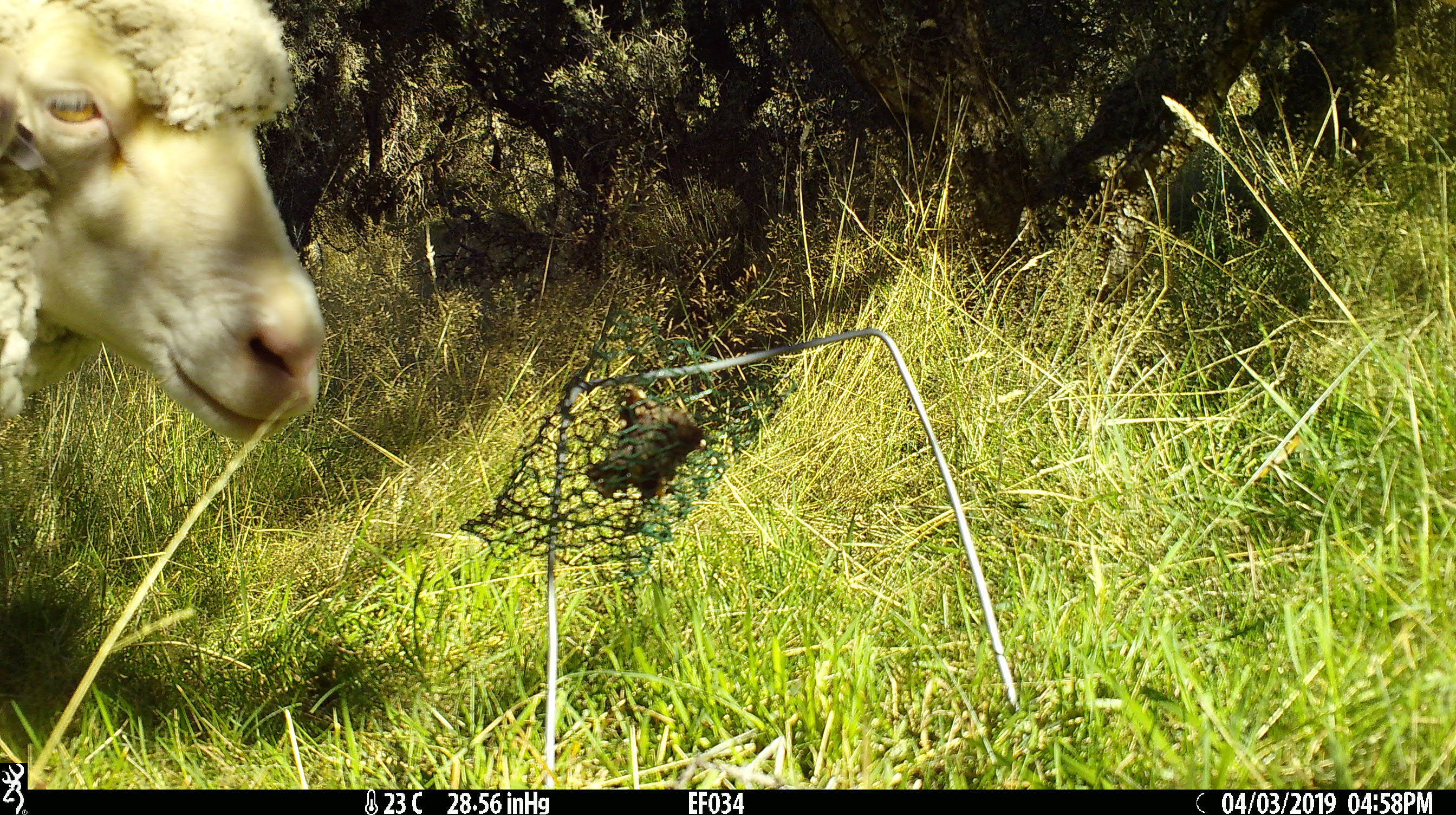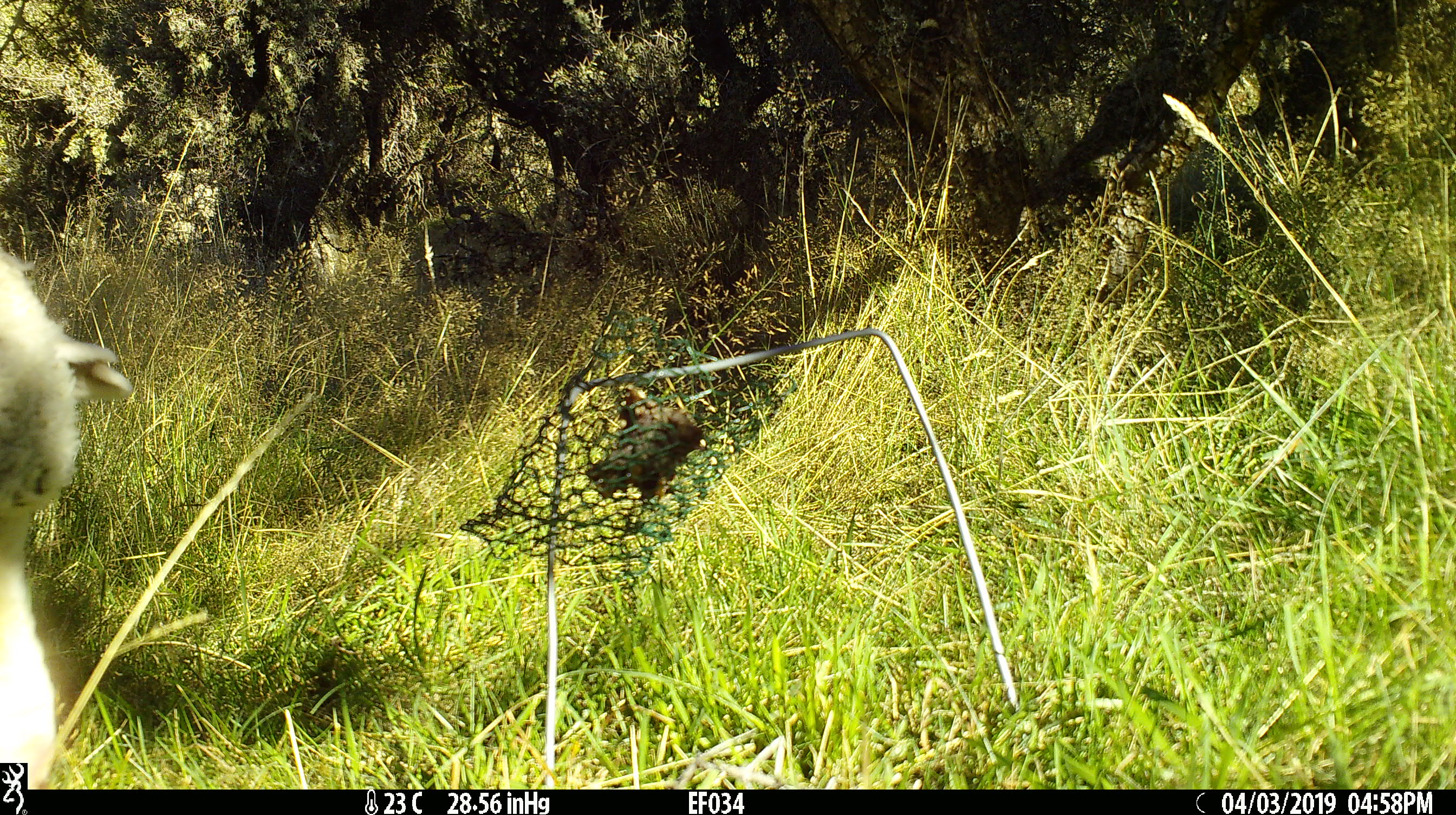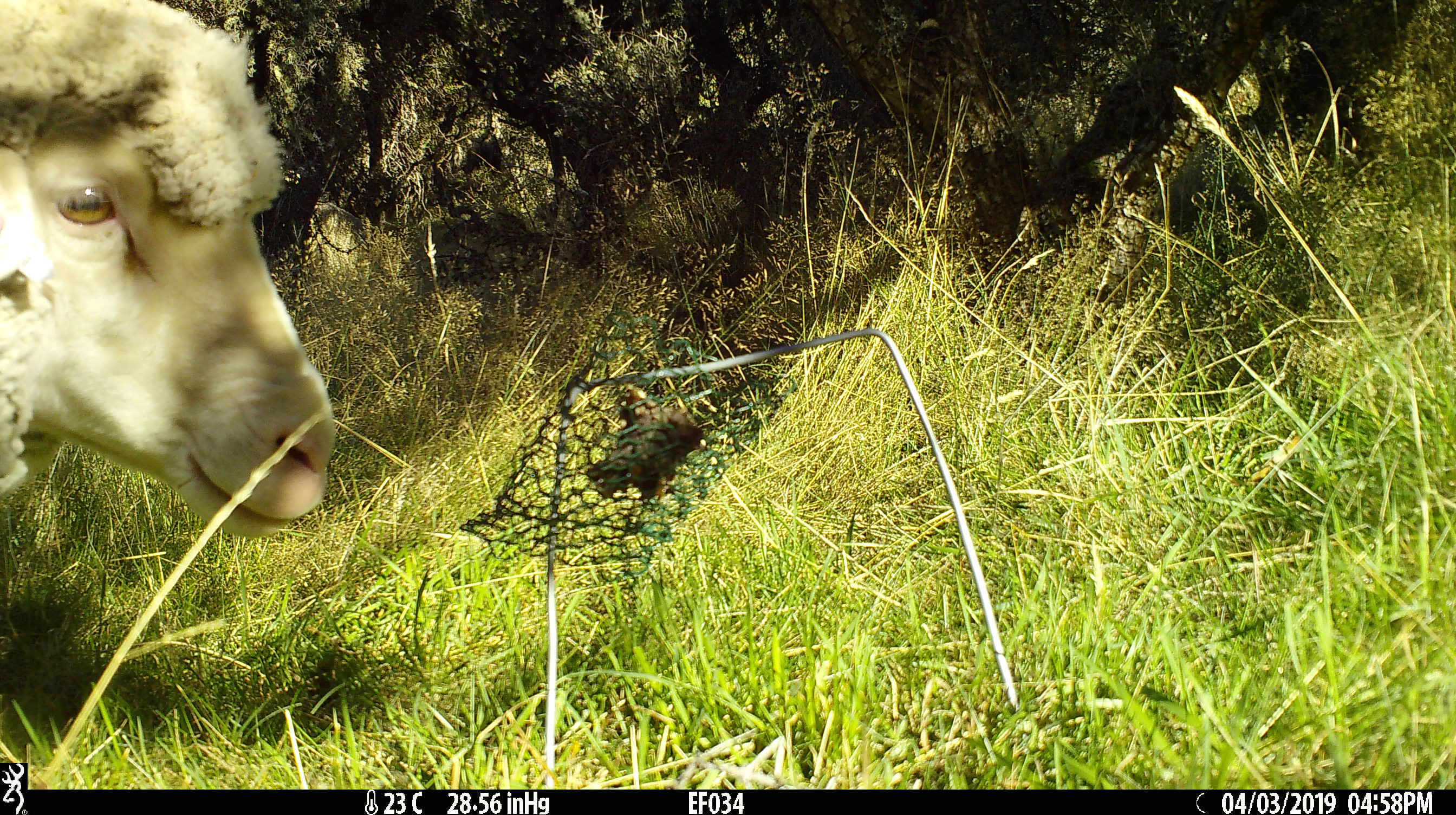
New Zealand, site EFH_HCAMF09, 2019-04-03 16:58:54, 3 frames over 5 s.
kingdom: Animalia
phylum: Chordata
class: Mammalia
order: Artiodactyla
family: Bovidae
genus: Ovis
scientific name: Ovis aries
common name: domestic sheep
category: sheep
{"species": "sheep (domestic sheep) (Ovis aries)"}